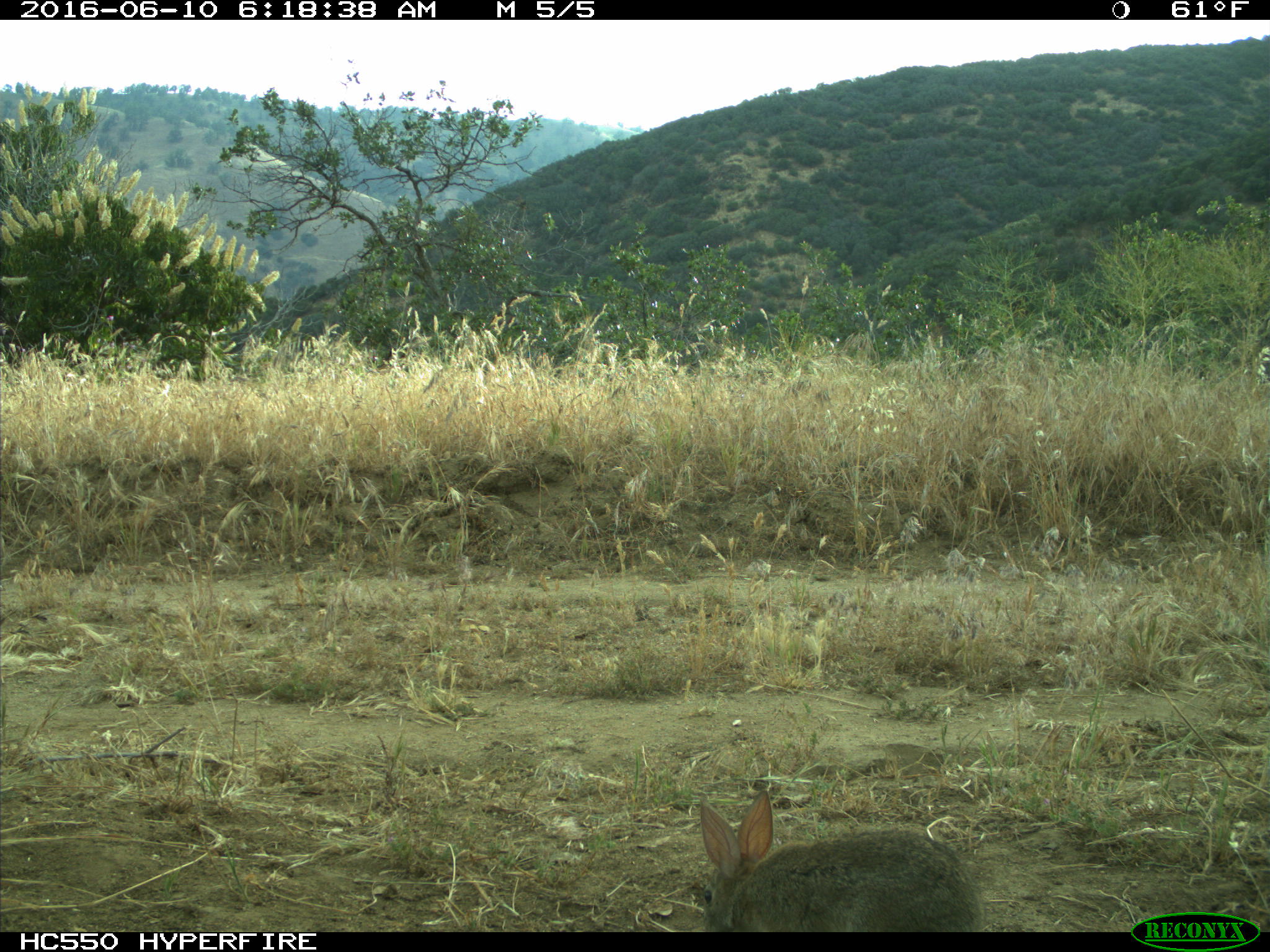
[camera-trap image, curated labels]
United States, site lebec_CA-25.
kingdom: Animalia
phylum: Chordata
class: Mammalia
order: Lagomorpha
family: Leporidae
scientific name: Leporidae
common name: rabbits and hares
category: unidentified rabbit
Unidentified rabbit (rabbits and hares) (Leporidae).